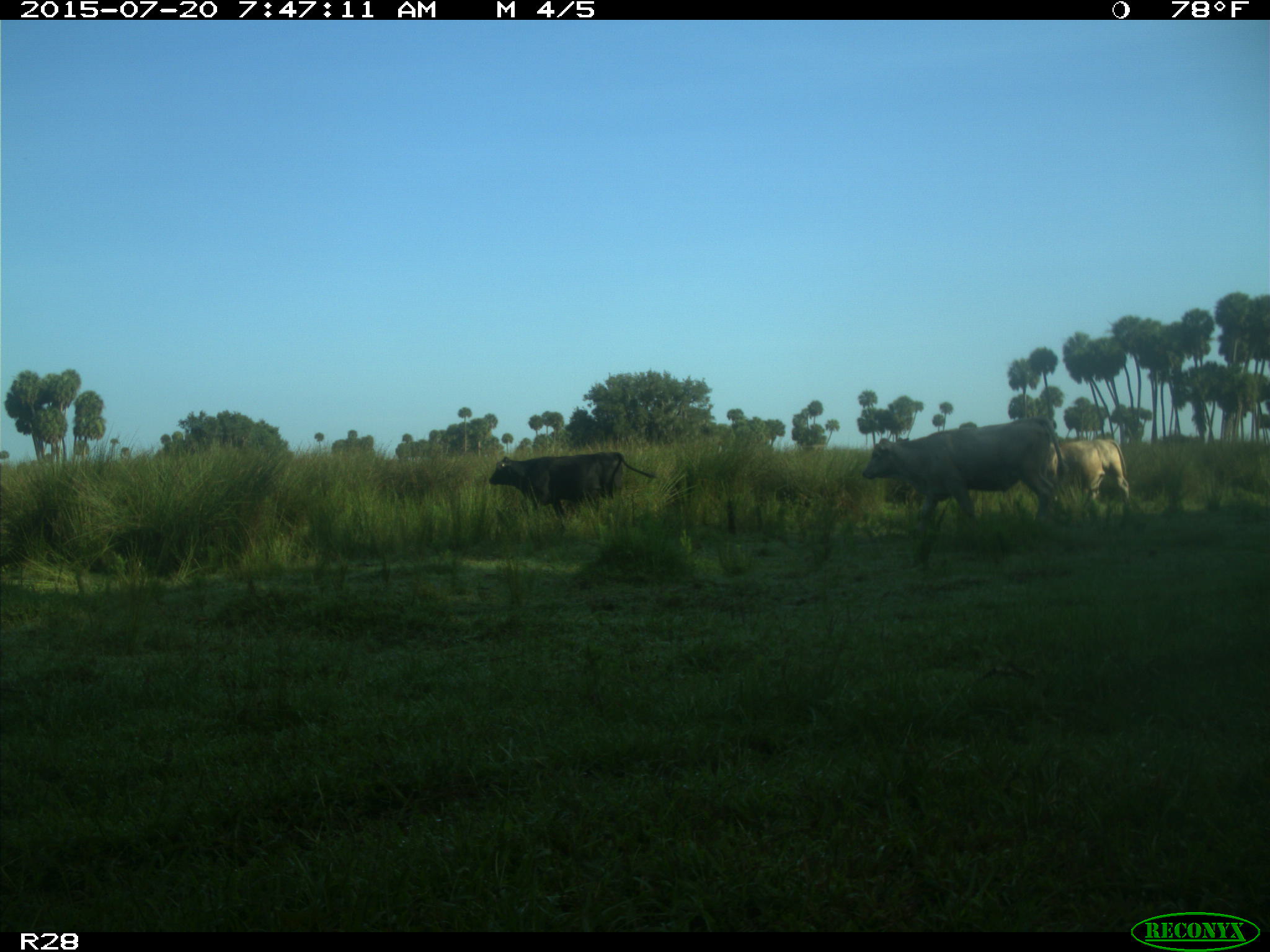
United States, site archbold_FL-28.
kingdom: Animalia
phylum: Chordata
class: Mammalia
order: Artiodactyla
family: Bovidae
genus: Bos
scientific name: Bos taurus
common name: domestic cow